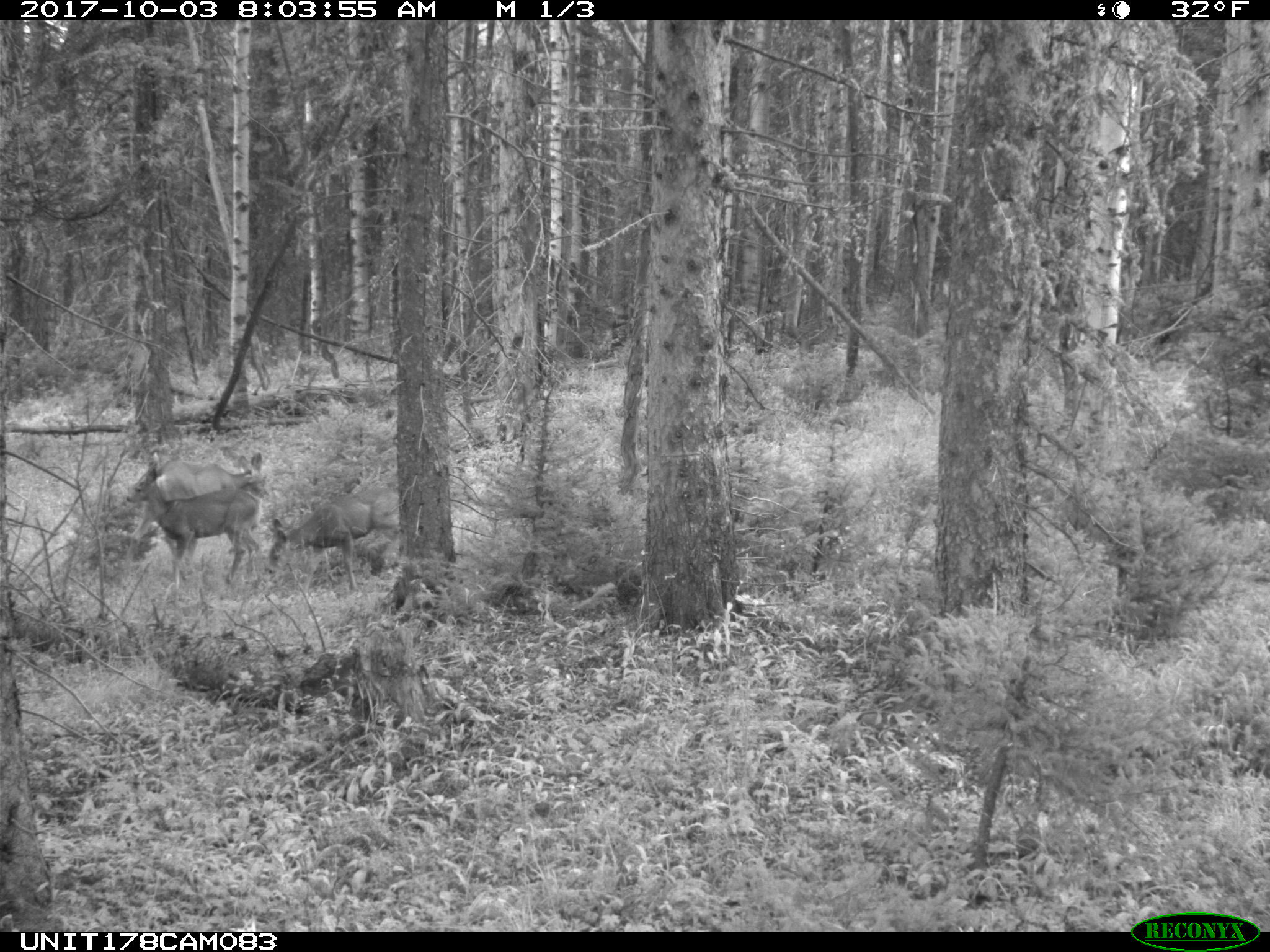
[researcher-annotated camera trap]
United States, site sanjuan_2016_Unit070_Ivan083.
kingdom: Animalia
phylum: Chordata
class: Mammalia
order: Artiodactyla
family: Cervidae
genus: Odocoileus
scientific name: Odocoileus hemionus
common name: mule deer